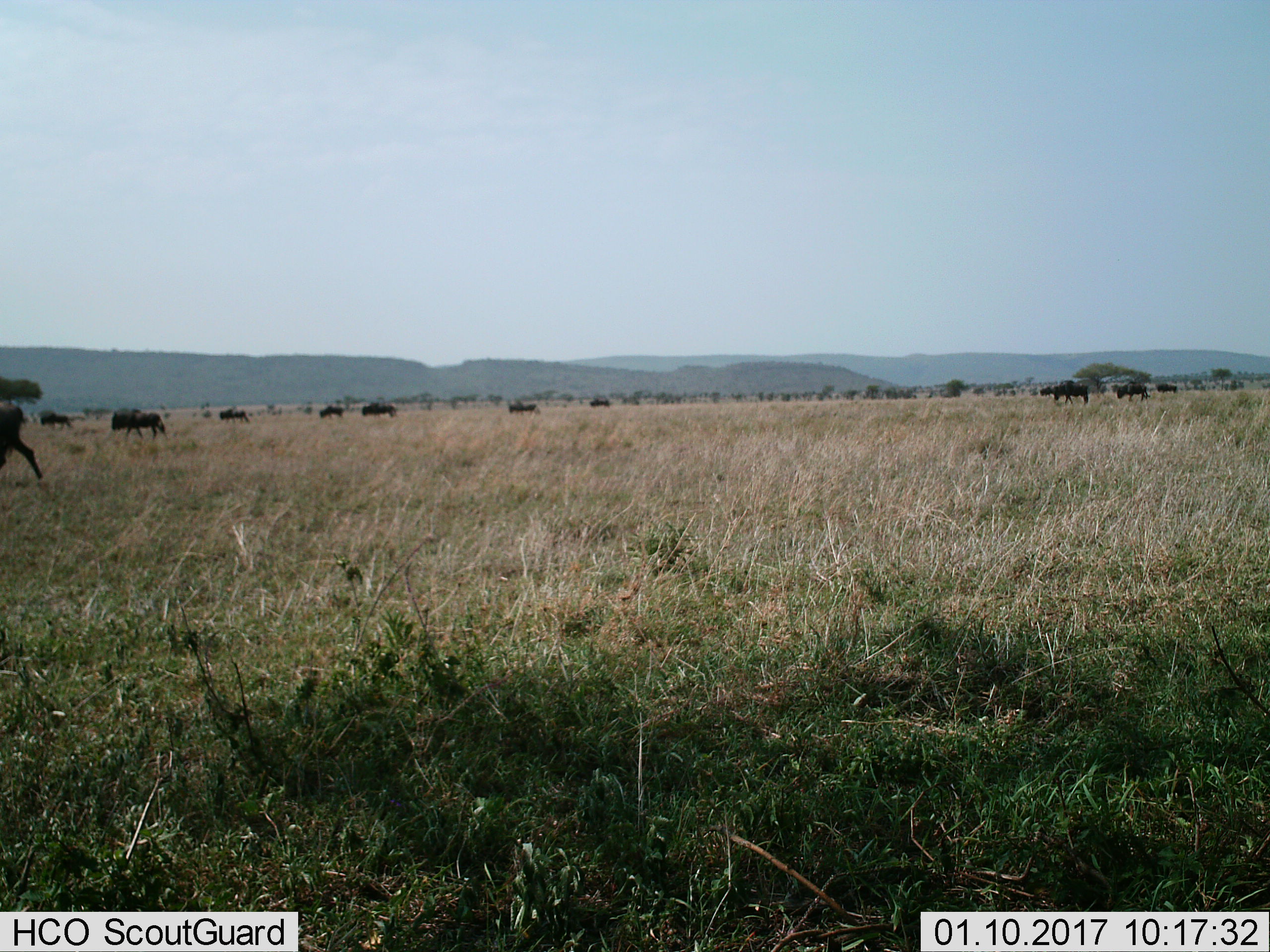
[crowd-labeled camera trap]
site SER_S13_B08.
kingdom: Animalia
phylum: Chordata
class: Mammalia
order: Artiodactyla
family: Bovidae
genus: Connochaetes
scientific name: Connochaetes taurinus taurinus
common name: blue wildebeest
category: wildebeestblue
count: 11-50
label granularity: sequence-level